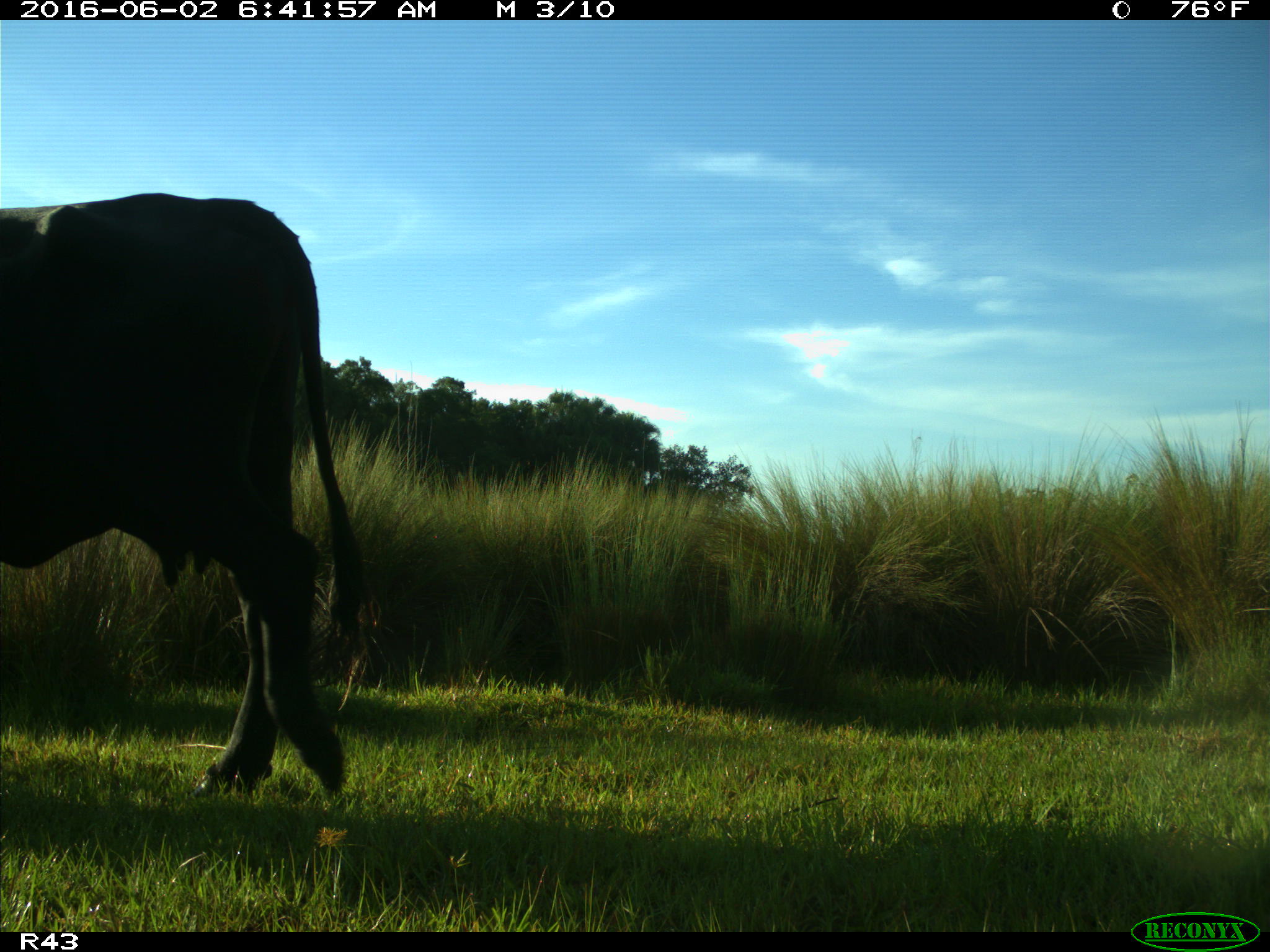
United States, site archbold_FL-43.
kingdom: Animalia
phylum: Chordata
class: Mammalia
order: Artiodactyla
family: Bovidae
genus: Bos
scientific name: Bos taurus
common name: domestic cow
Bos taurus (domestic cow).